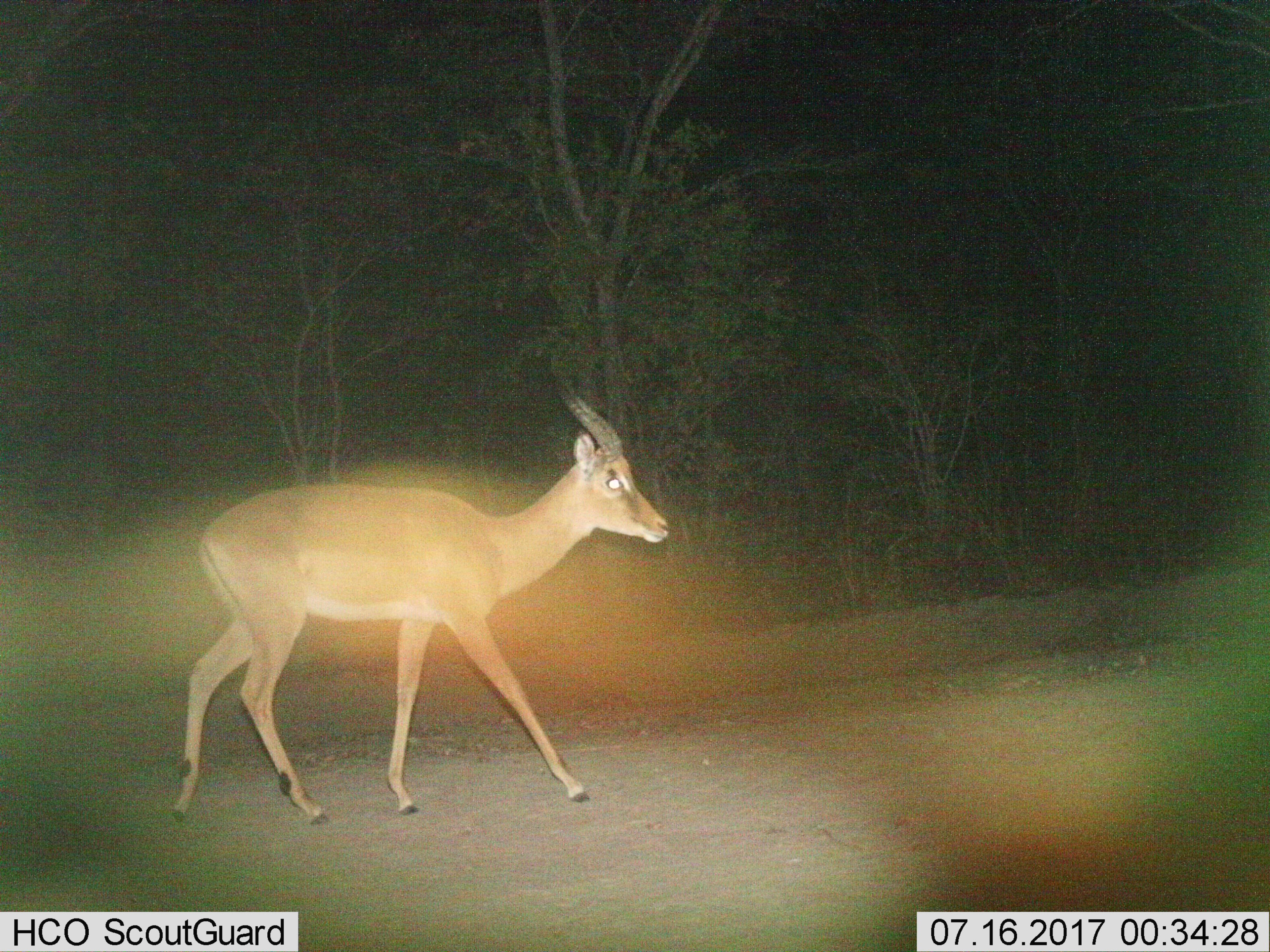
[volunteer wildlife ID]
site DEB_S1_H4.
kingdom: Animalia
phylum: Chordata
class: Mammalia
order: Artiodactyla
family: Bovidae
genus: Aepyceros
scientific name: Aepyceros melampus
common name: impala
Impala (Aepyceros melampus), count 1. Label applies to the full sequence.